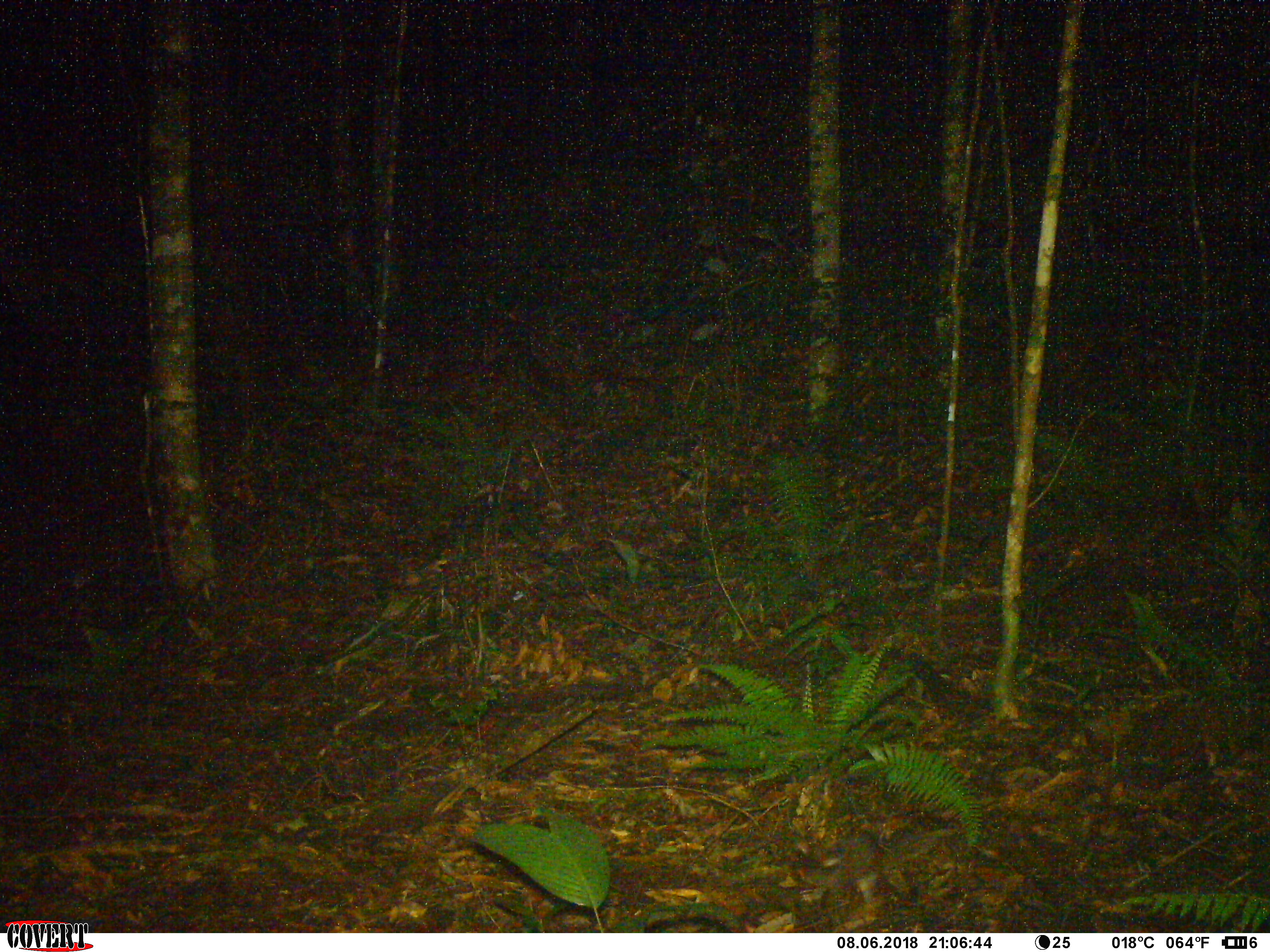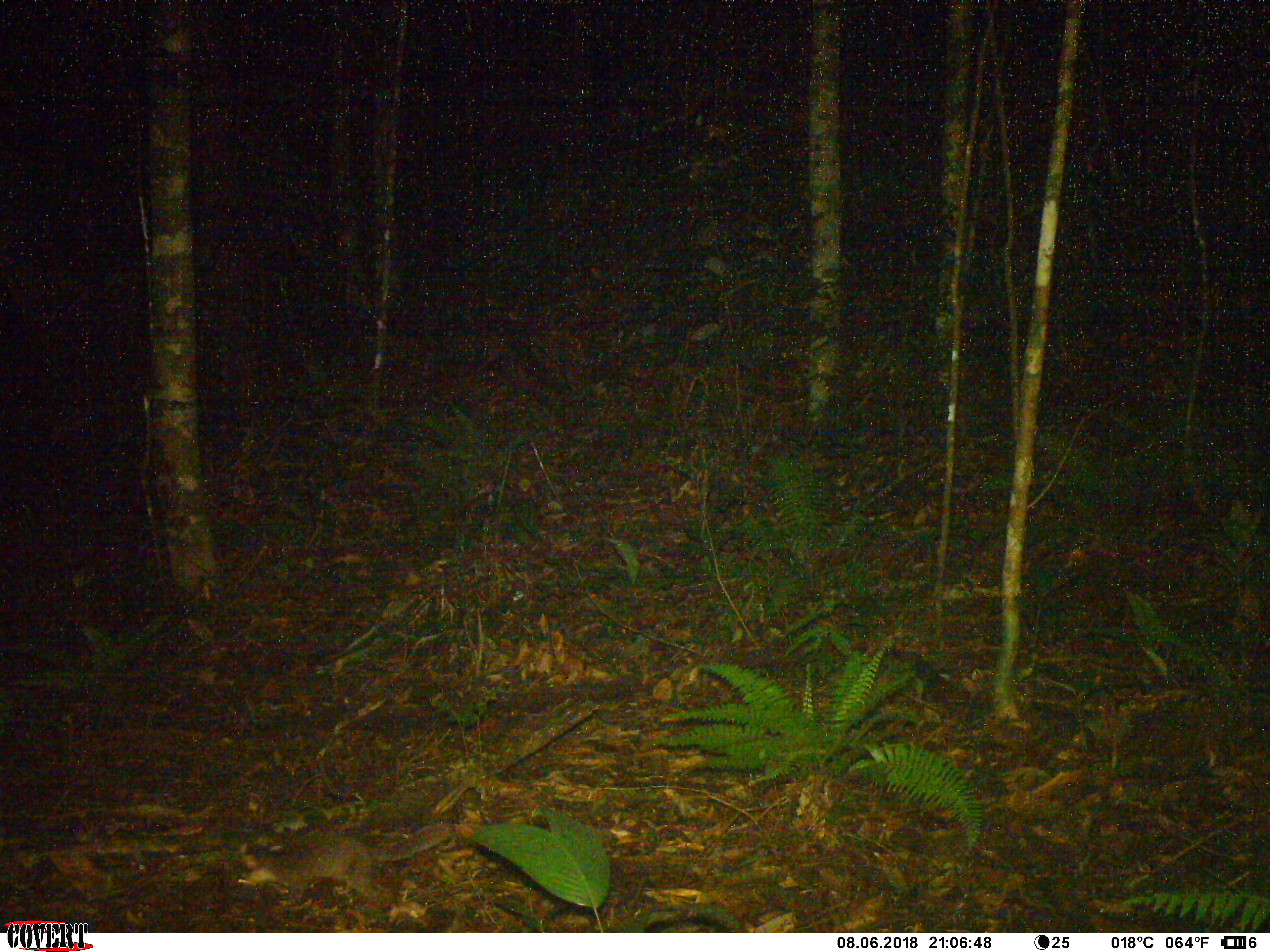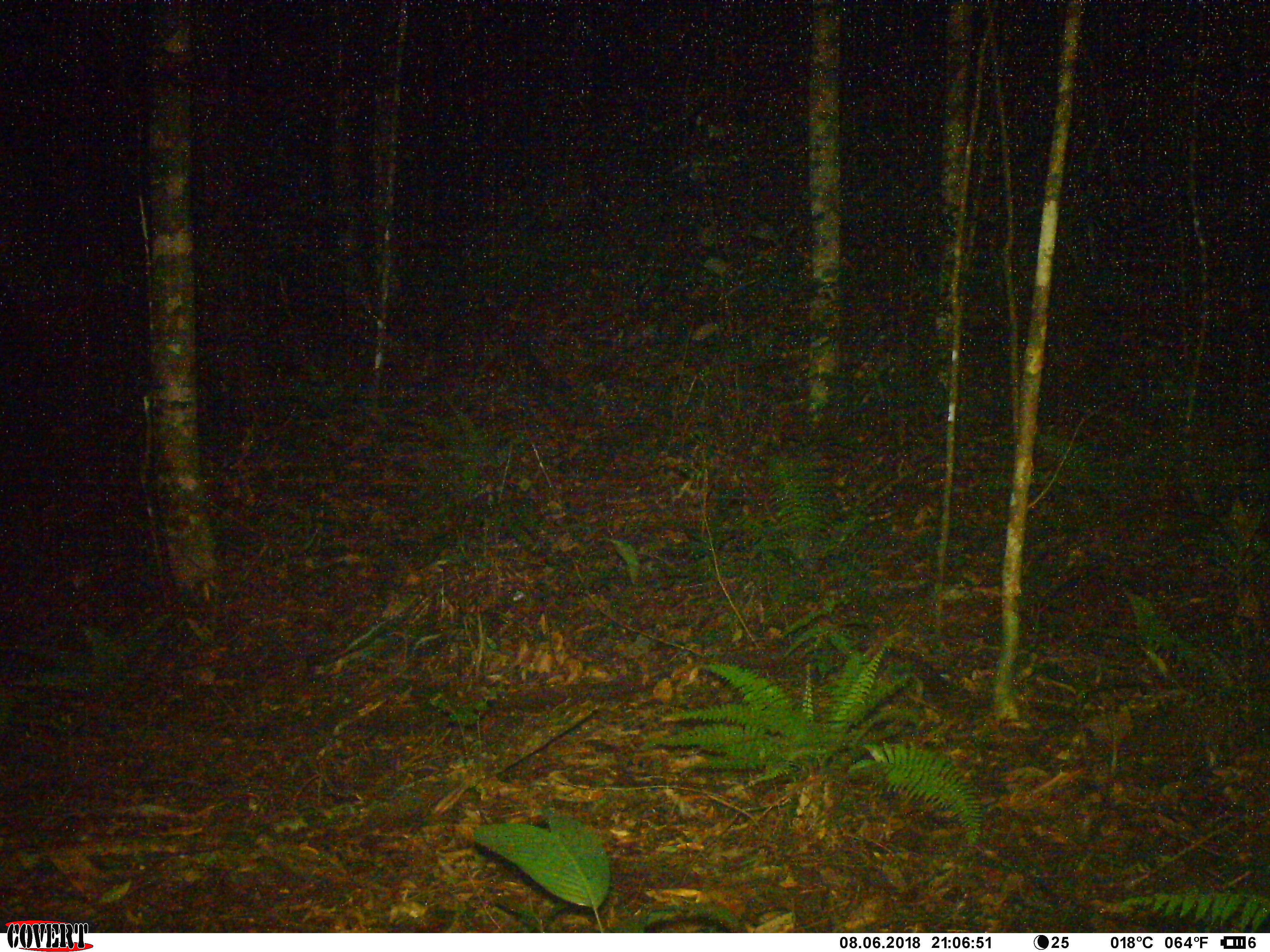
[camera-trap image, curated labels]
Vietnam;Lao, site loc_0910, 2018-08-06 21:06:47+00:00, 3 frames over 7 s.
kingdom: Animalia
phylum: Chordata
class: Mammalia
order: Carnivora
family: Mustelidae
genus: Melogale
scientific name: Melogale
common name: ferret badger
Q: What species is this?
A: Ferret badger (Melogale).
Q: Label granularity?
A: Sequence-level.